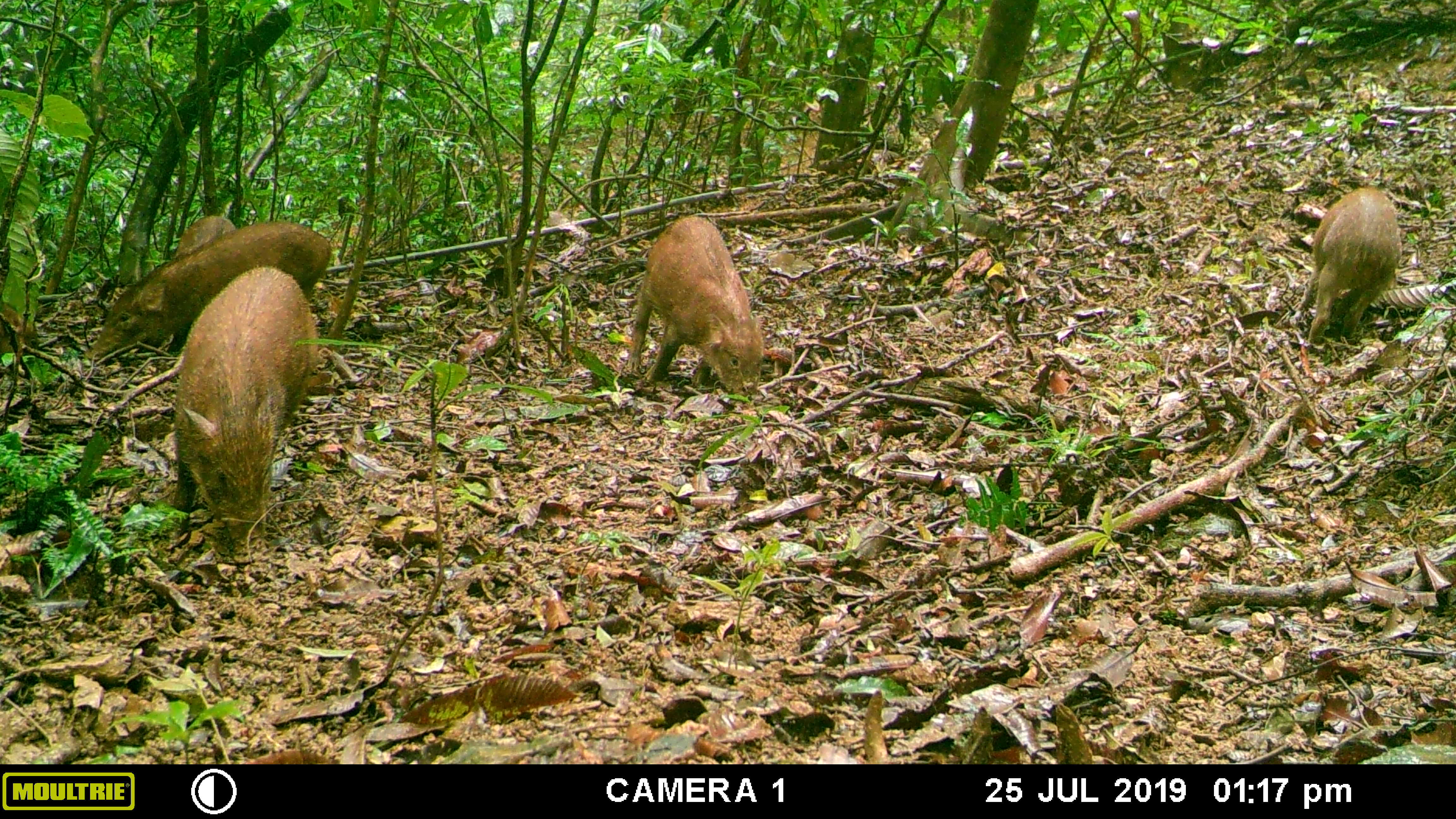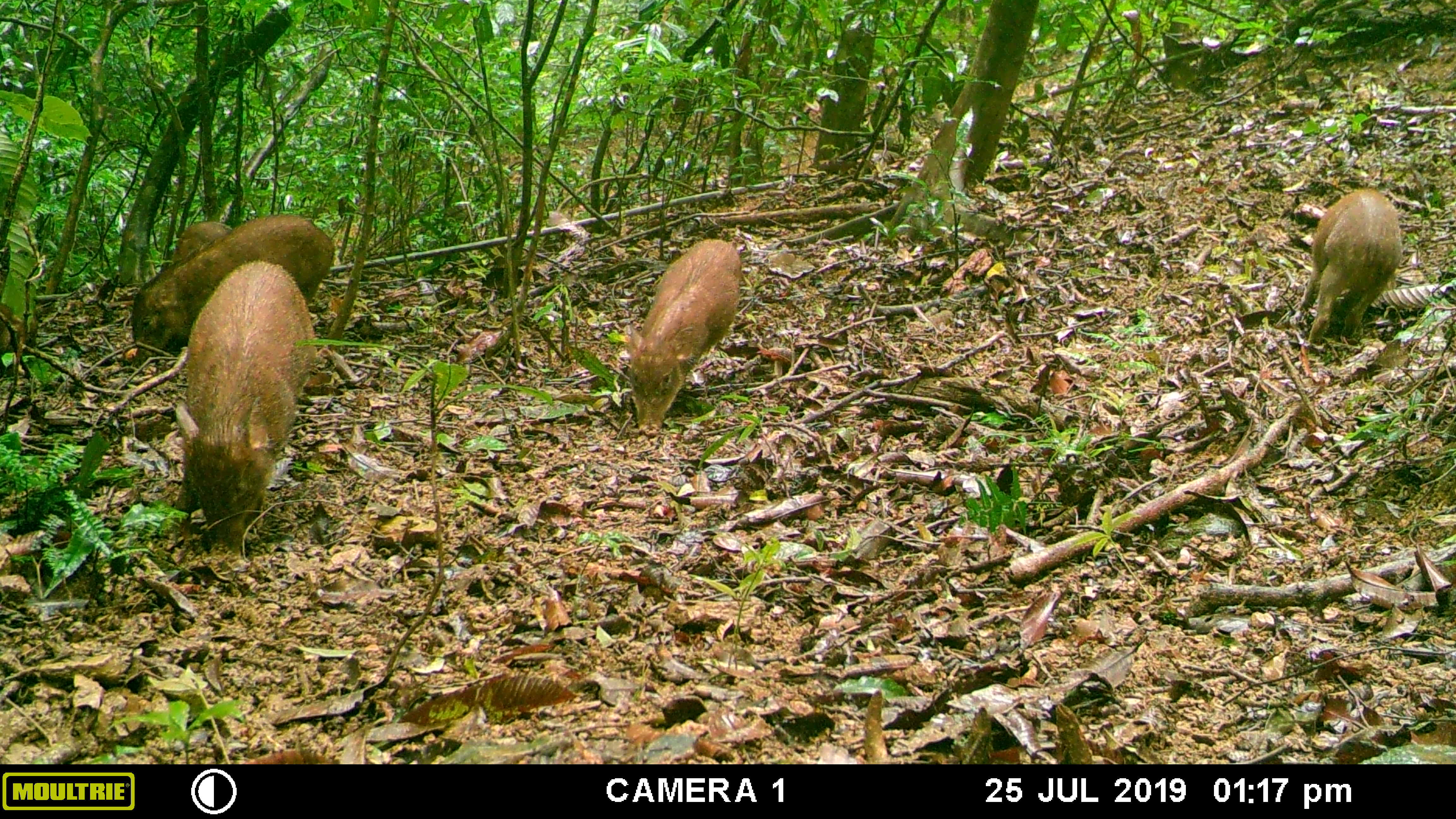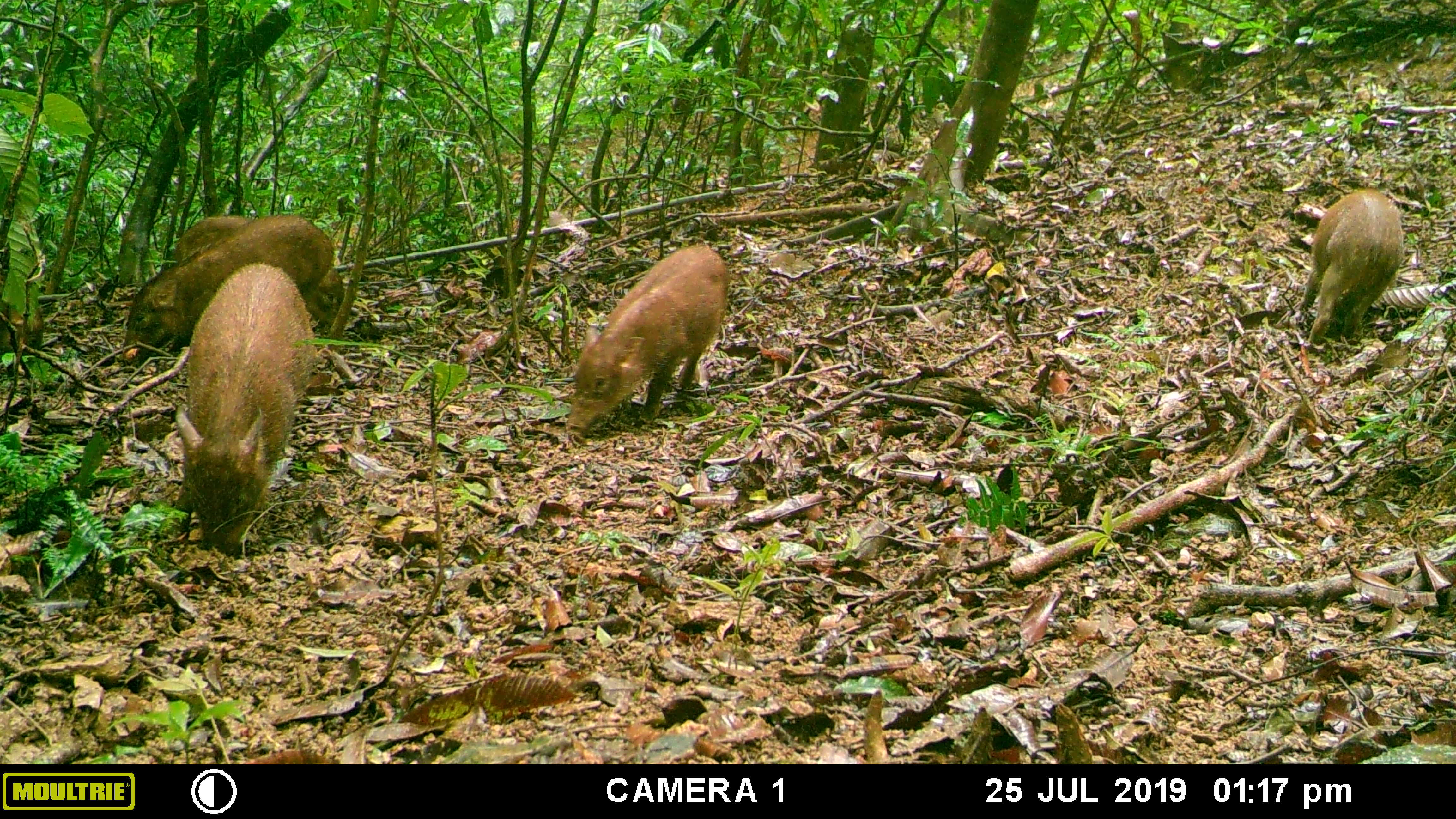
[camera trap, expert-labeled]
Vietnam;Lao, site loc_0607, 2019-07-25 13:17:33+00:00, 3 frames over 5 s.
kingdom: Animalia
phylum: Chordata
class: Mammalia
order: Artiodactyla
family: Suidae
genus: Sus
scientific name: Sus scrofa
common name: eurasian wild pig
Eurasian wild pig (Sus scrofa). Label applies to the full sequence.